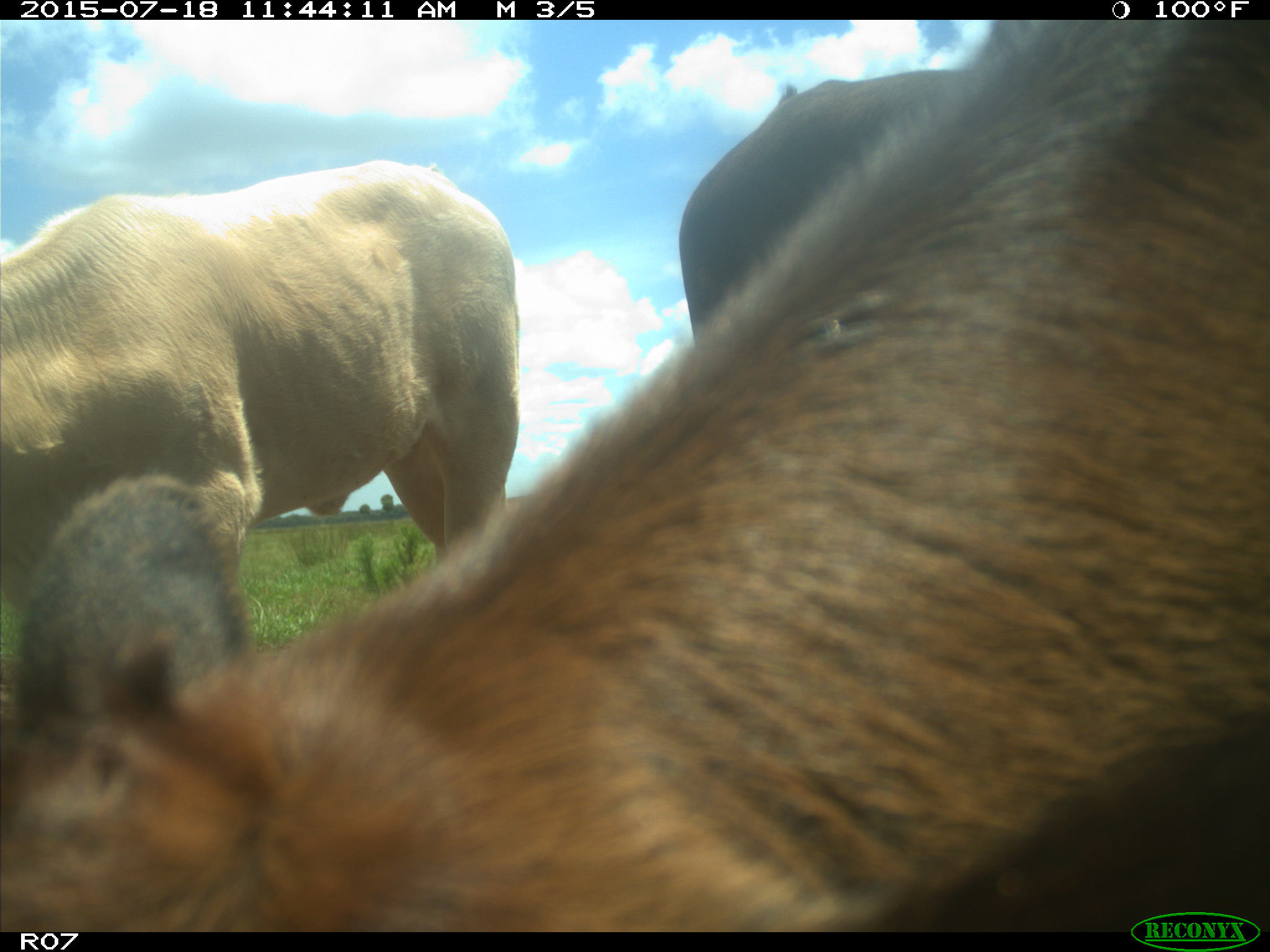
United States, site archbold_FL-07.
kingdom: Animalia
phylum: Chordata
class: Mammalia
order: Artiodactyla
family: Bovidae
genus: Bos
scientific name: Bos taurus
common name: domestic cow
Bos taurus (domestic cow).